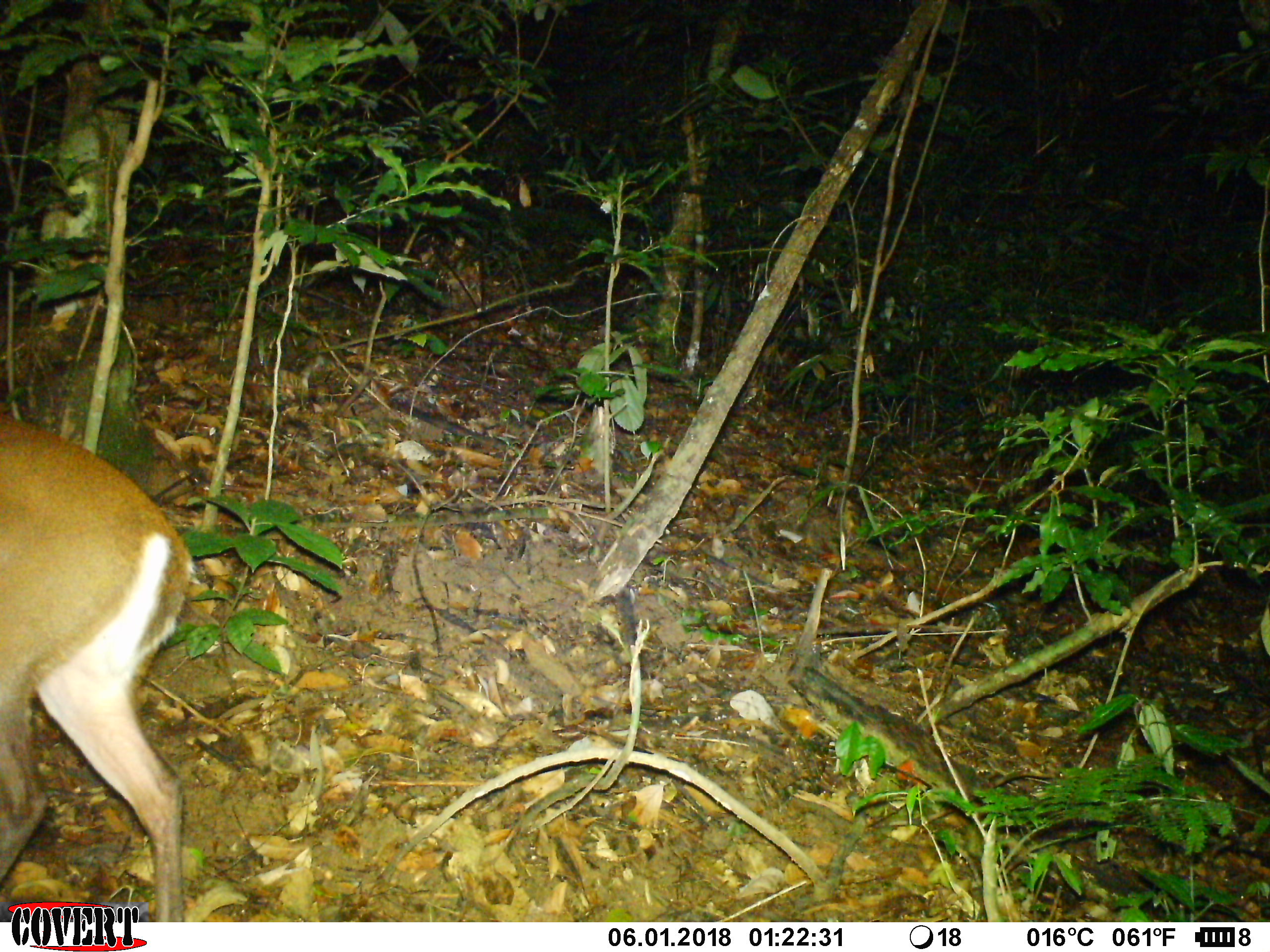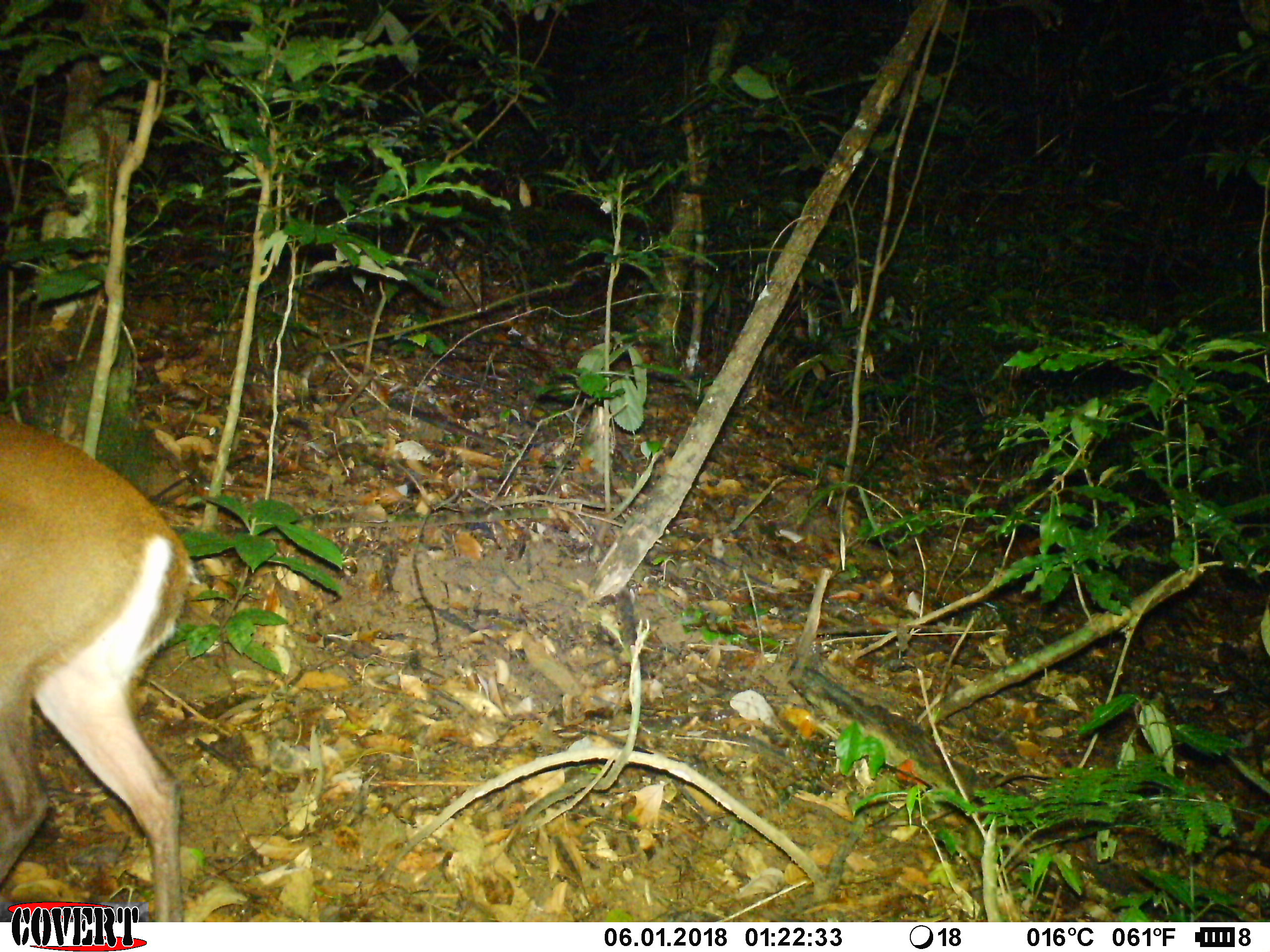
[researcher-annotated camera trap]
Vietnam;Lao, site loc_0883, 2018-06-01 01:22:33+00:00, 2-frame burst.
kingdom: Animalia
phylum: Chordata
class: Mammalia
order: Artiodactyla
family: Cervidae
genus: Muntiacus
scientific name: Muntiacus rooseveltorum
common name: roosevelt's muntjac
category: roosevelts muntjac group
Roosevelts muntjac group (roosevelt's muntjac) (Muntiacus rooseveltorum). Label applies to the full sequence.